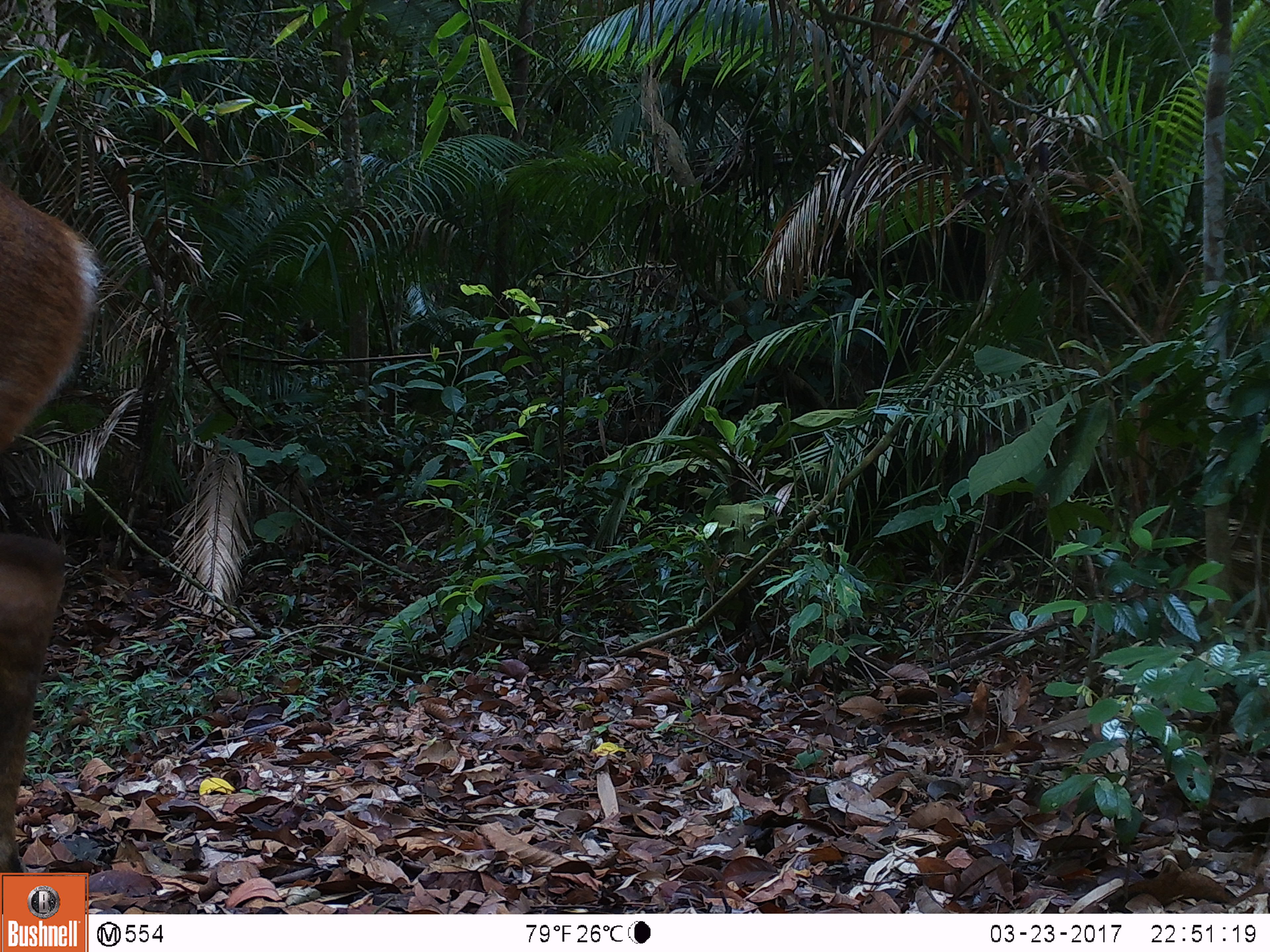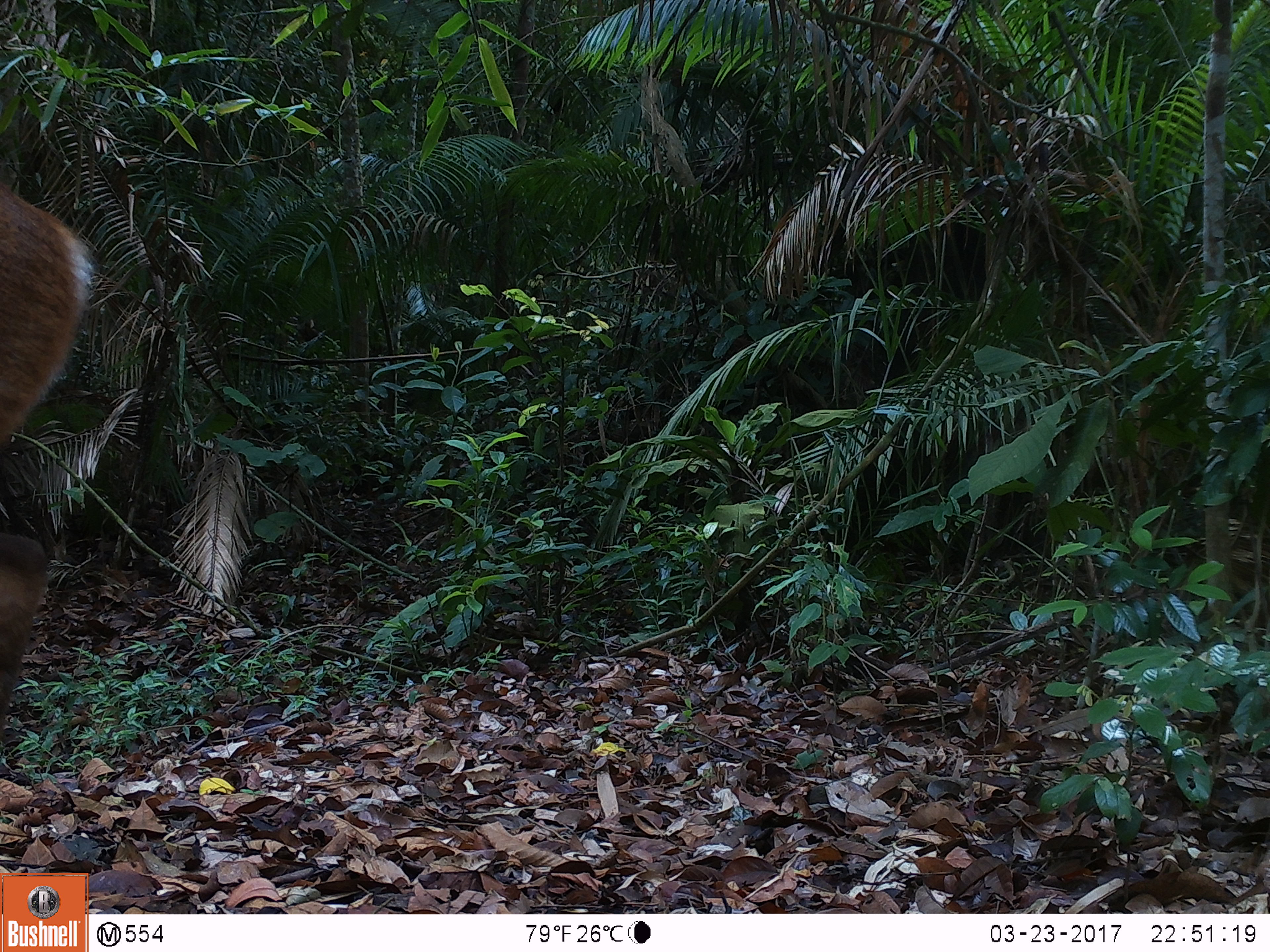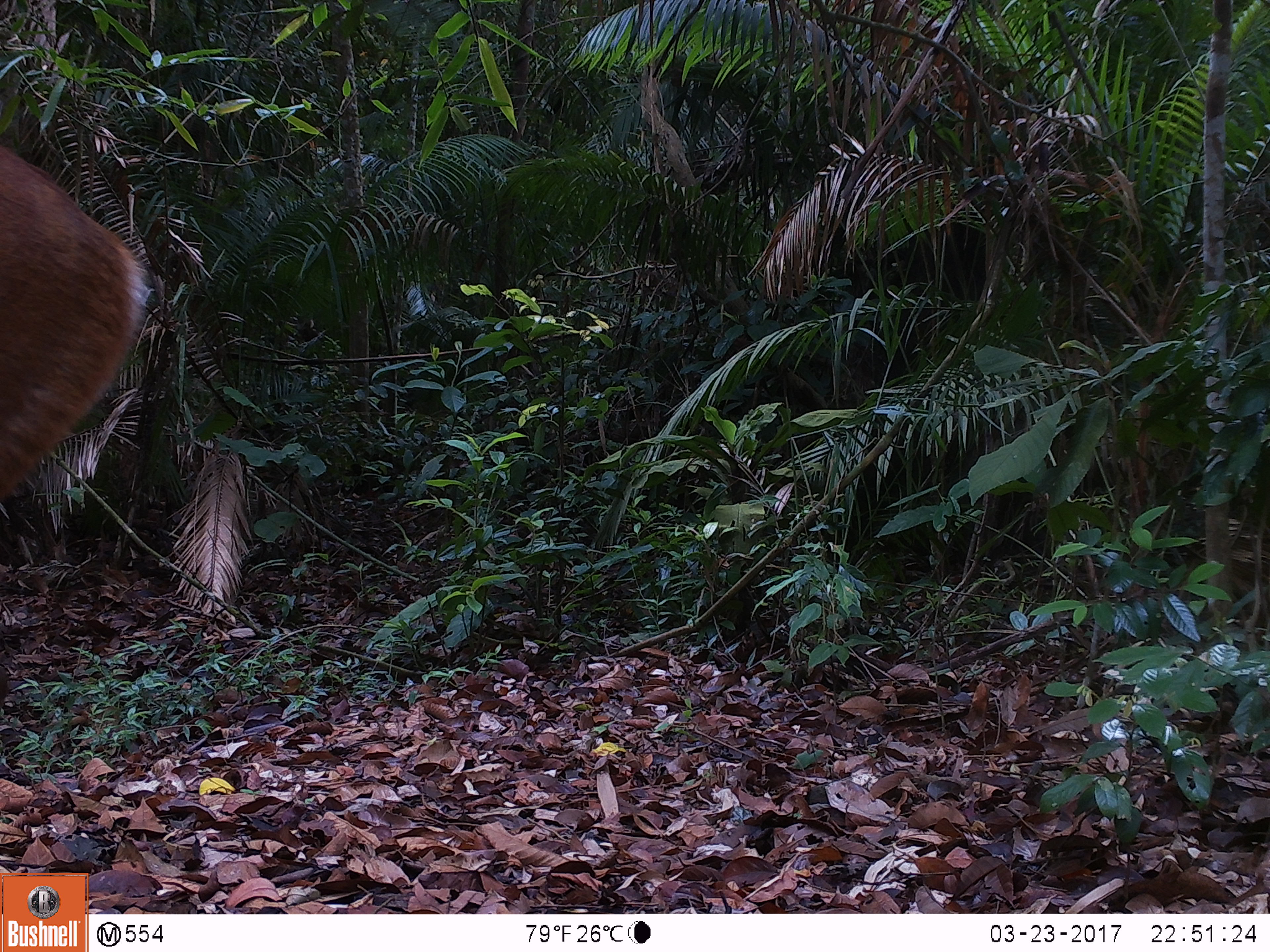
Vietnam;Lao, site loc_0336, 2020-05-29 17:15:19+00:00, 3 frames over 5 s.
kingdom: Animalia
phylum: Chordata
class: Mammalia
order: Artiodactyla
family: Cervidae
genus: Muntiacus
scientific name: Muntiacus vuquangensis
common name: large-antlered muntjac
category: large antlered muntjac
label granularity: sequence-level